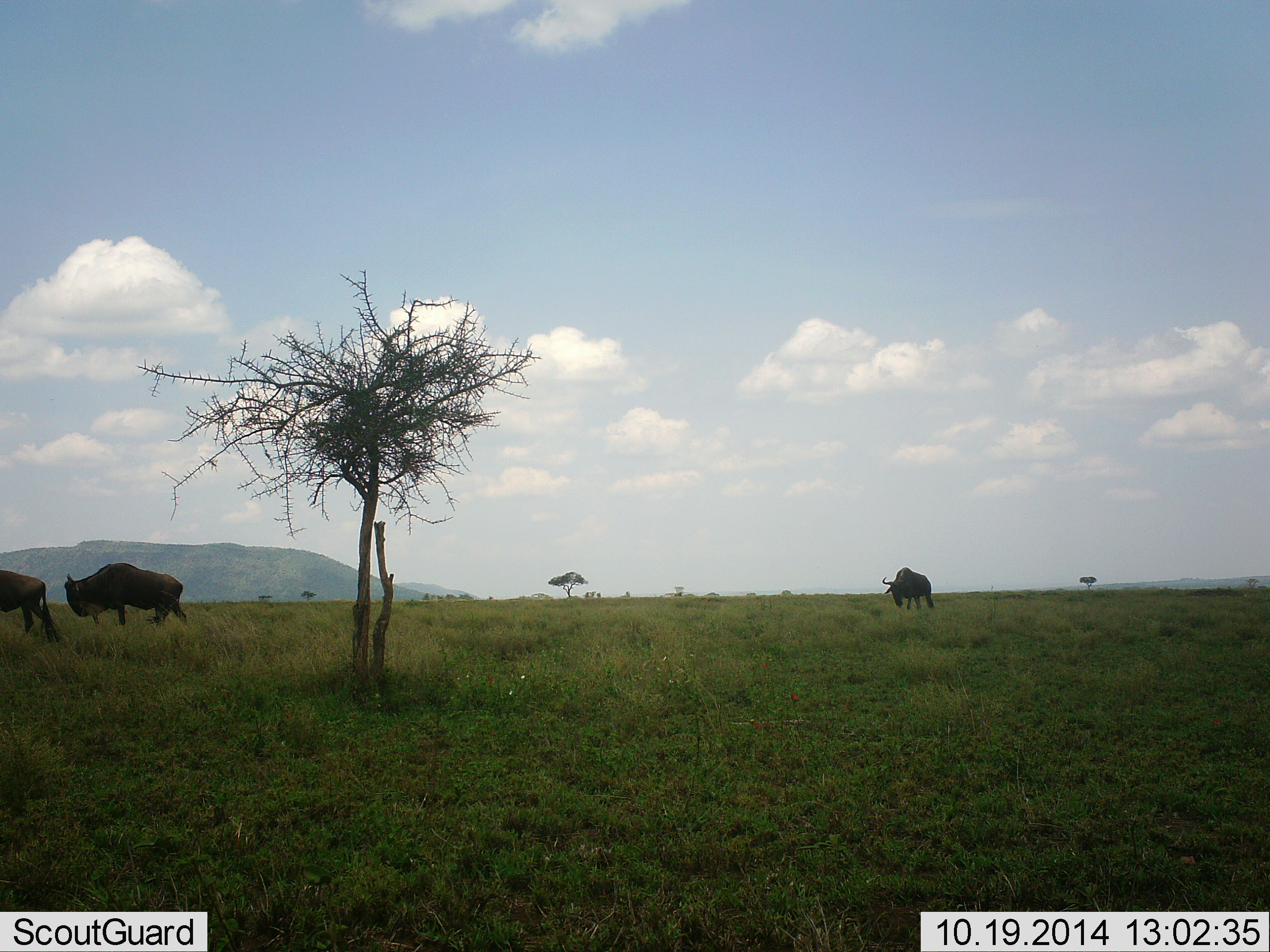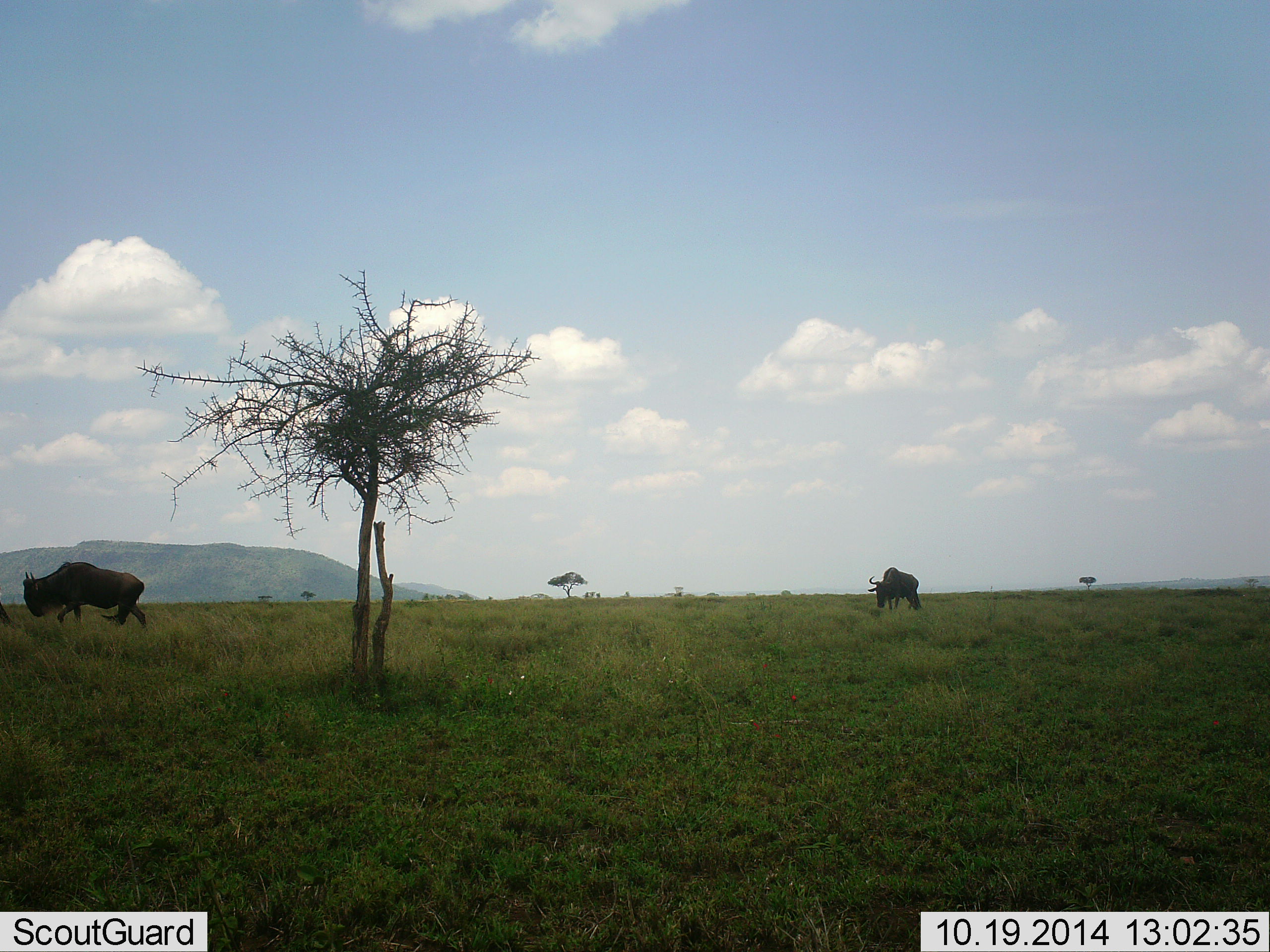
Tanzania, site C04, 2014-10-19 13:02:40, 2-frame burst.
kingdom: Animalia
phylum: Chordata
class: Mammalia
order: Artiodactyla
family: Bovidae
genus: Connochaetes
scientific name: Connochaetes taurinus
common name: blue wildebeest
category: wildebeest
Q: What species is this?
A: Wildebeest (blue wildebeest) (Connochaetes taurinus).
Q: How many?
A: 3.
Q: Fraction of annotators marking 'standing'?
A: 30%.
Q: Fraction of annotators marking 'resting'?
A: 0%.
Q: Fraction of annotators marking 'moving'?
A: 90%.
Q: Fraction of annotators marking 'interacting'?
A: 0%.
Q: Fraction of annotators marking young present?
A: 0%.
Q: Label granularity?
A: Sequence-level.